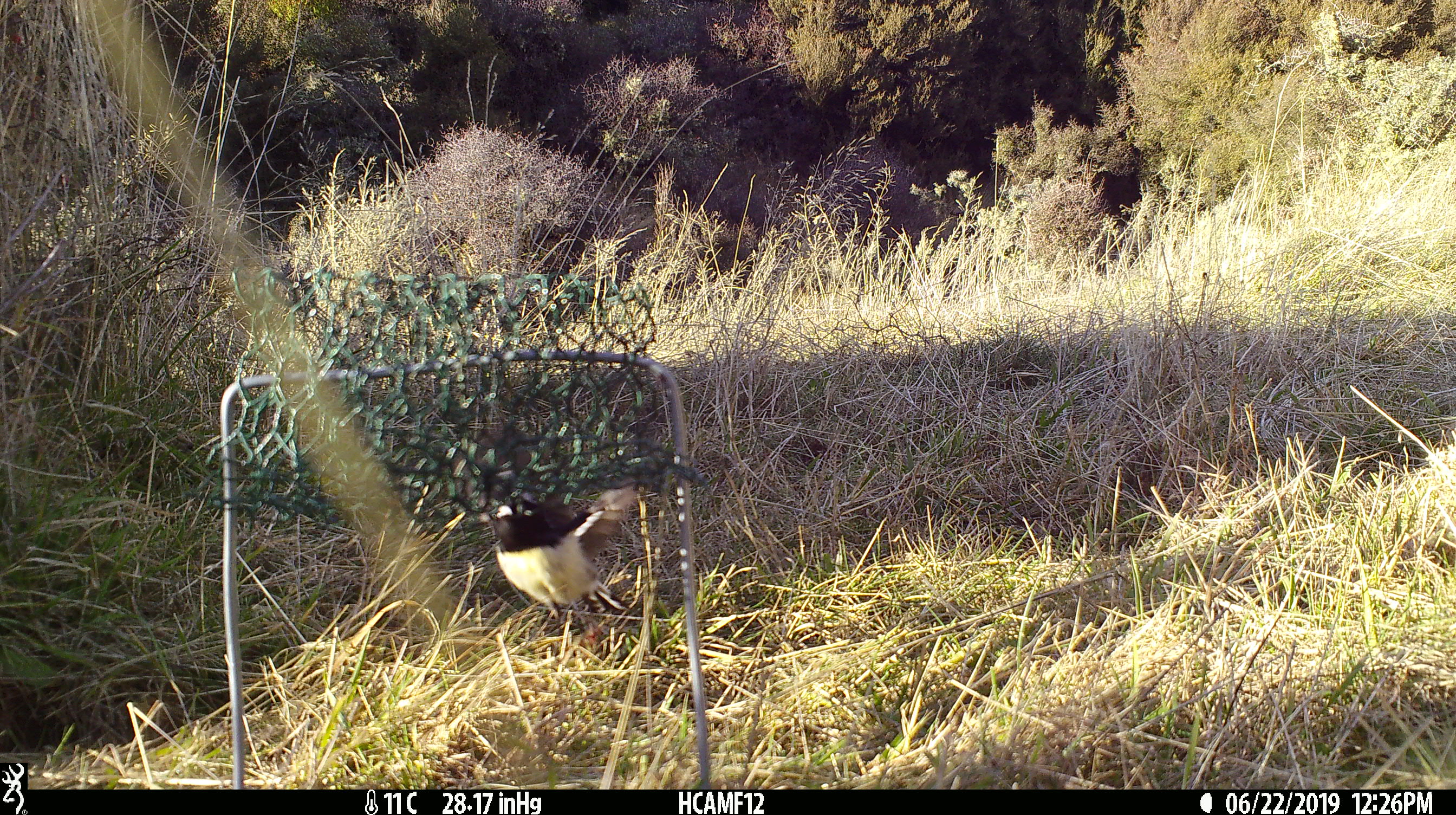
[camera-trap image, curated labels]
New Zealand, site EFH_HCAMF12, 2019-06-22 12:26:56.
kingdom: Animalia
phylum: Chordata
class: Aves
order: Passeriformes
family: Petroicidae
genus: Petroica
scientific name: Petroica macrocephala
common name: tomtit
Tomtit (Petroica macrocephala).